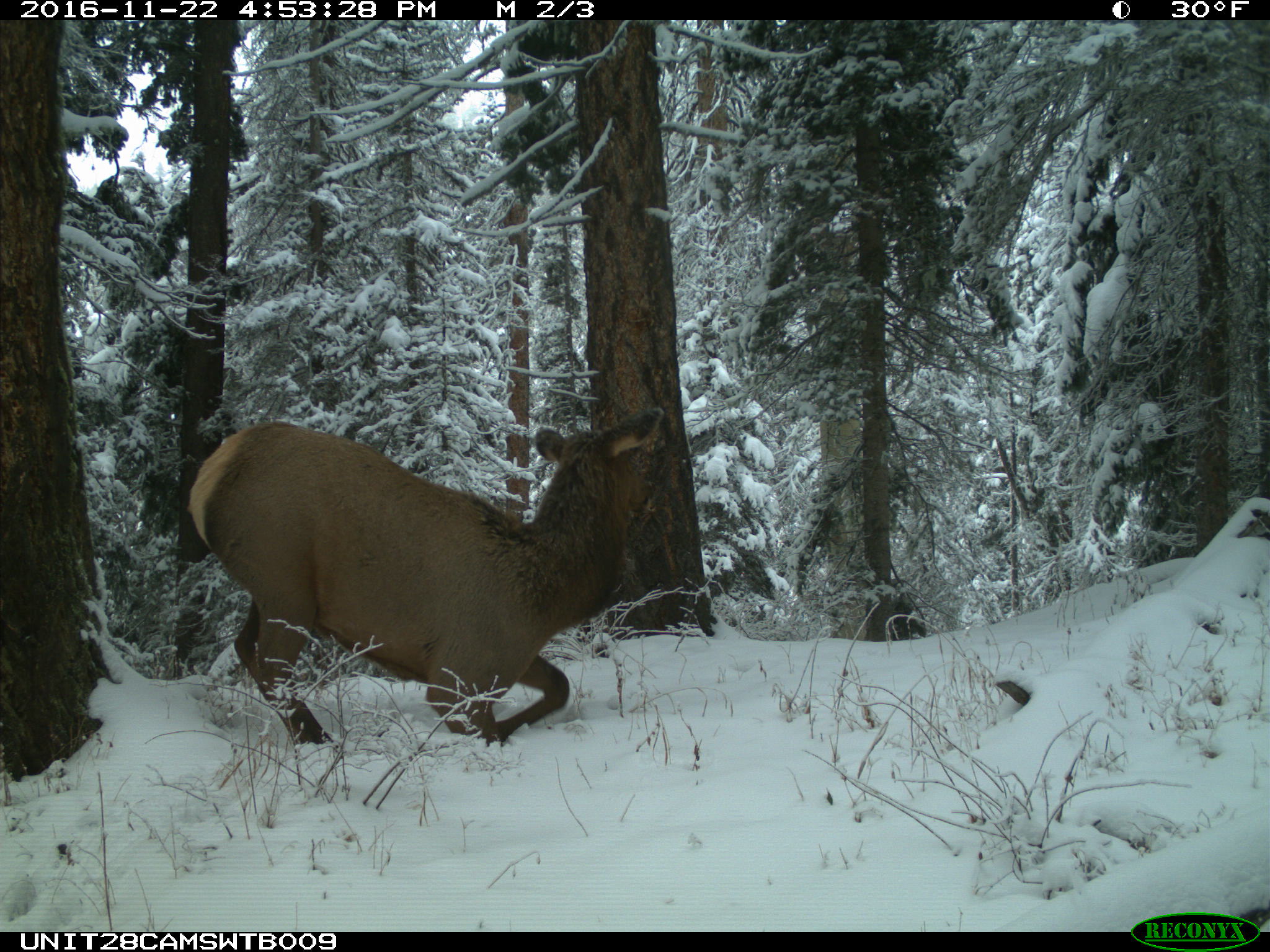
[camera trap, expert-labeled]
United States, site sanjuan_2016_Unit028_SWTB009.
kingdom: Animalia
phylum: Chordata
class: Mammalia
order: Artiodactyla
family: Cervidae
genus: Cervus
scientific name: Cervus elaphus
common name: red deer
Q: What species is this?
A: Cervus elaphus (red deer).